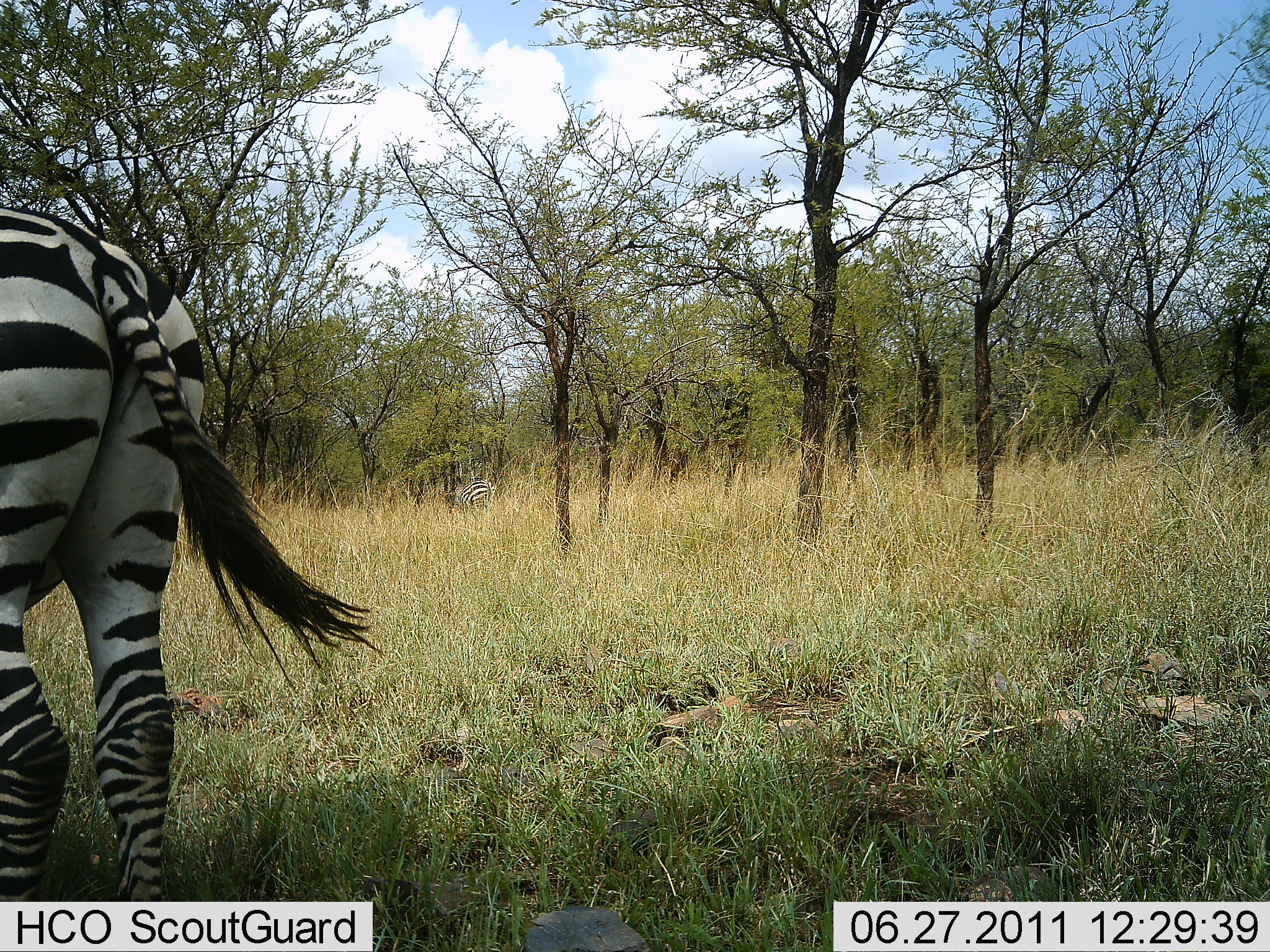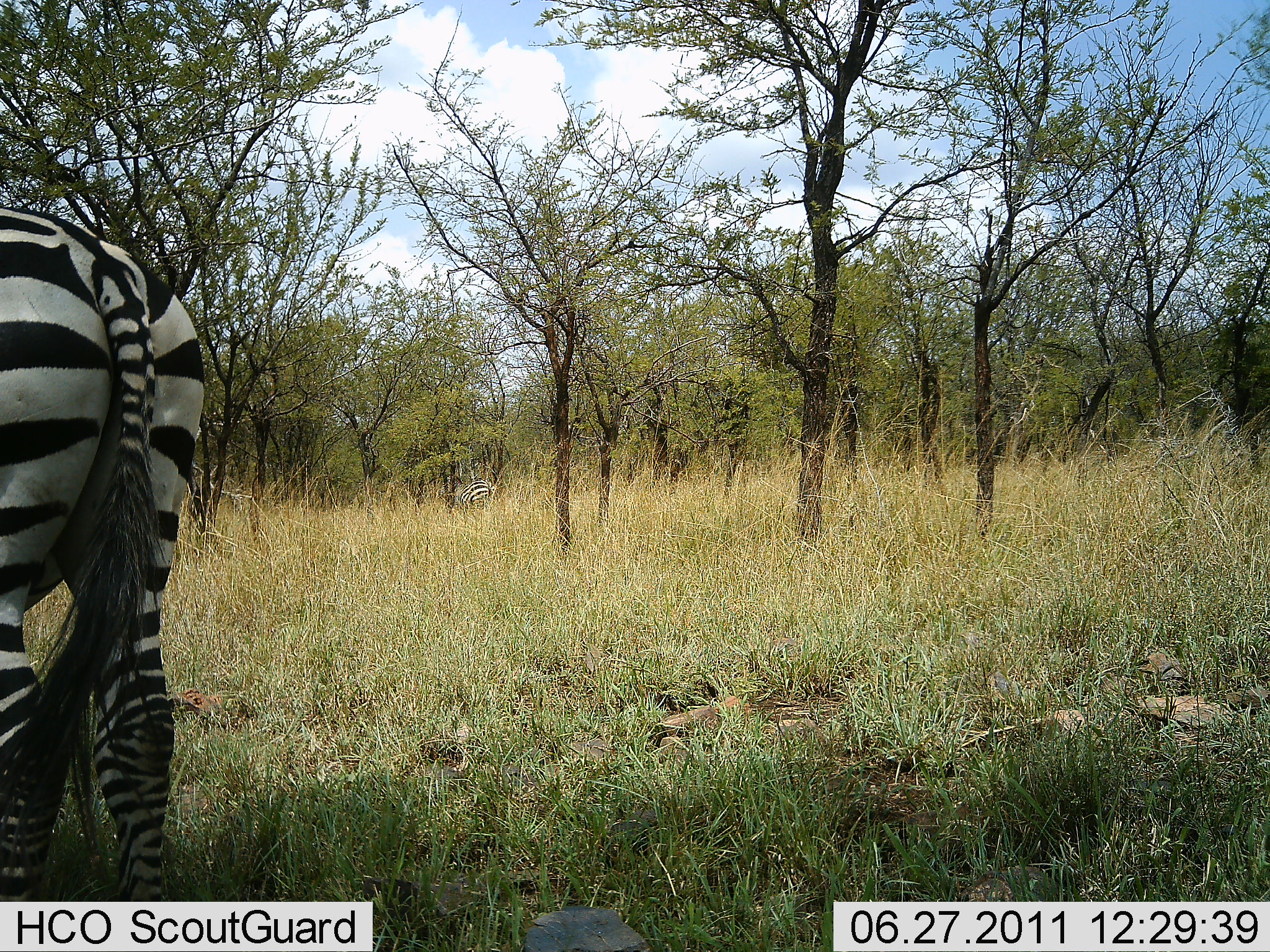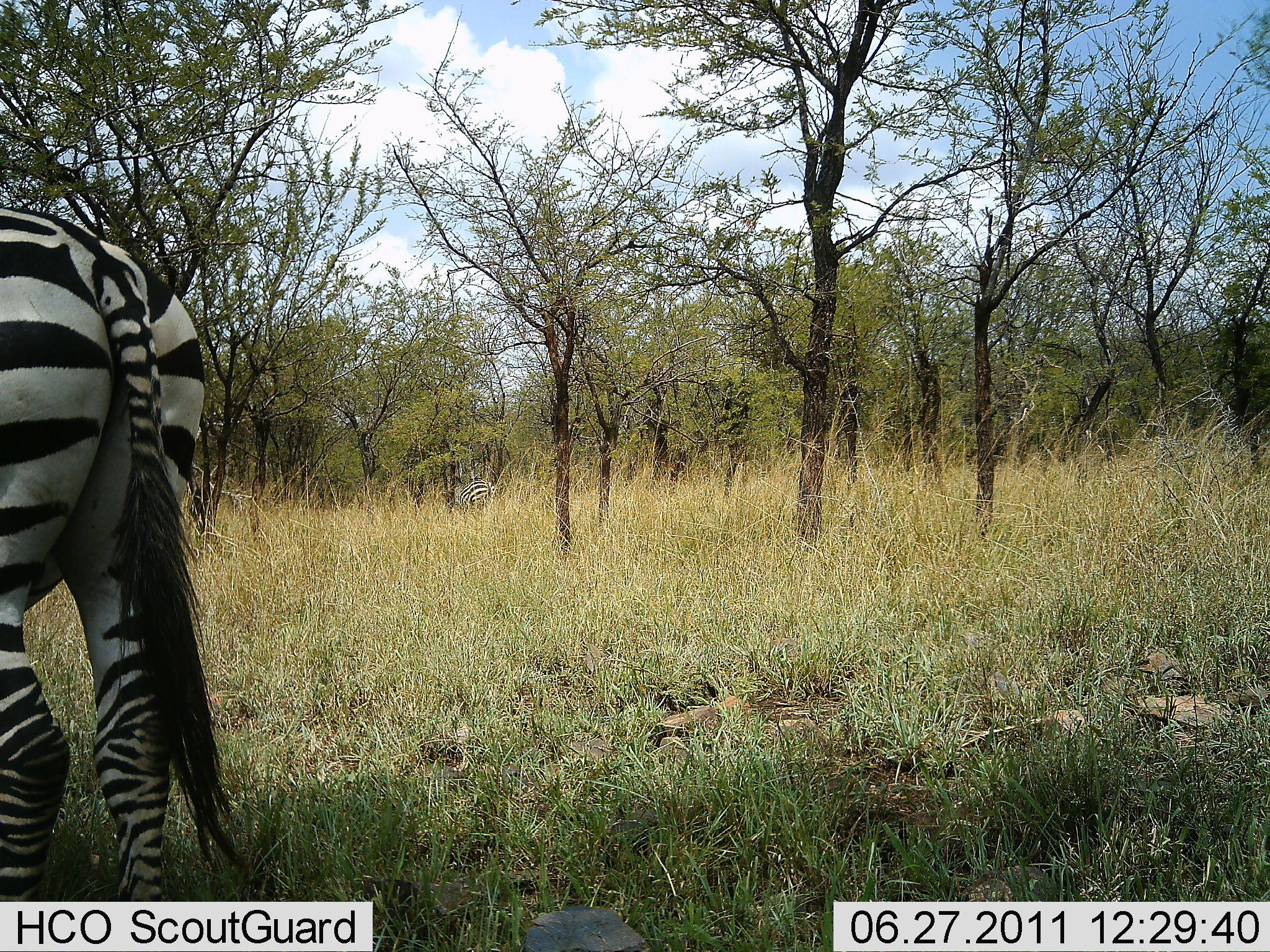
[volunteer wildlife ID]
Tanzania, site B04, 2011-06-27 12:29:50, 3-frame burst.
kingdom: Animalia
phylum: Chordata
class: Mammalia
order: Perissodactyla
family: Equidae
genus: Equus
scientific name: Equus quagga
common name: plains zebra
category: zebra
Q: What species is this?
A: Zebra (plains zebra) (Equus quagga).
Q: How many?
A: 2.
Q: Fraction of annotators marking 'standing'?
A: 100%.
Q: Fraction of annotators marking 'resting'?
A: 0%.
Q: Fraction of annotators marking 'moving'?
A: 0%.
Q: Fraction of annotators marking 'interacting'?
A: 0%.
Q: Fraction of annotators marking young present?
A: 0%.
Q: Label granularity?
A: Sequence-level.